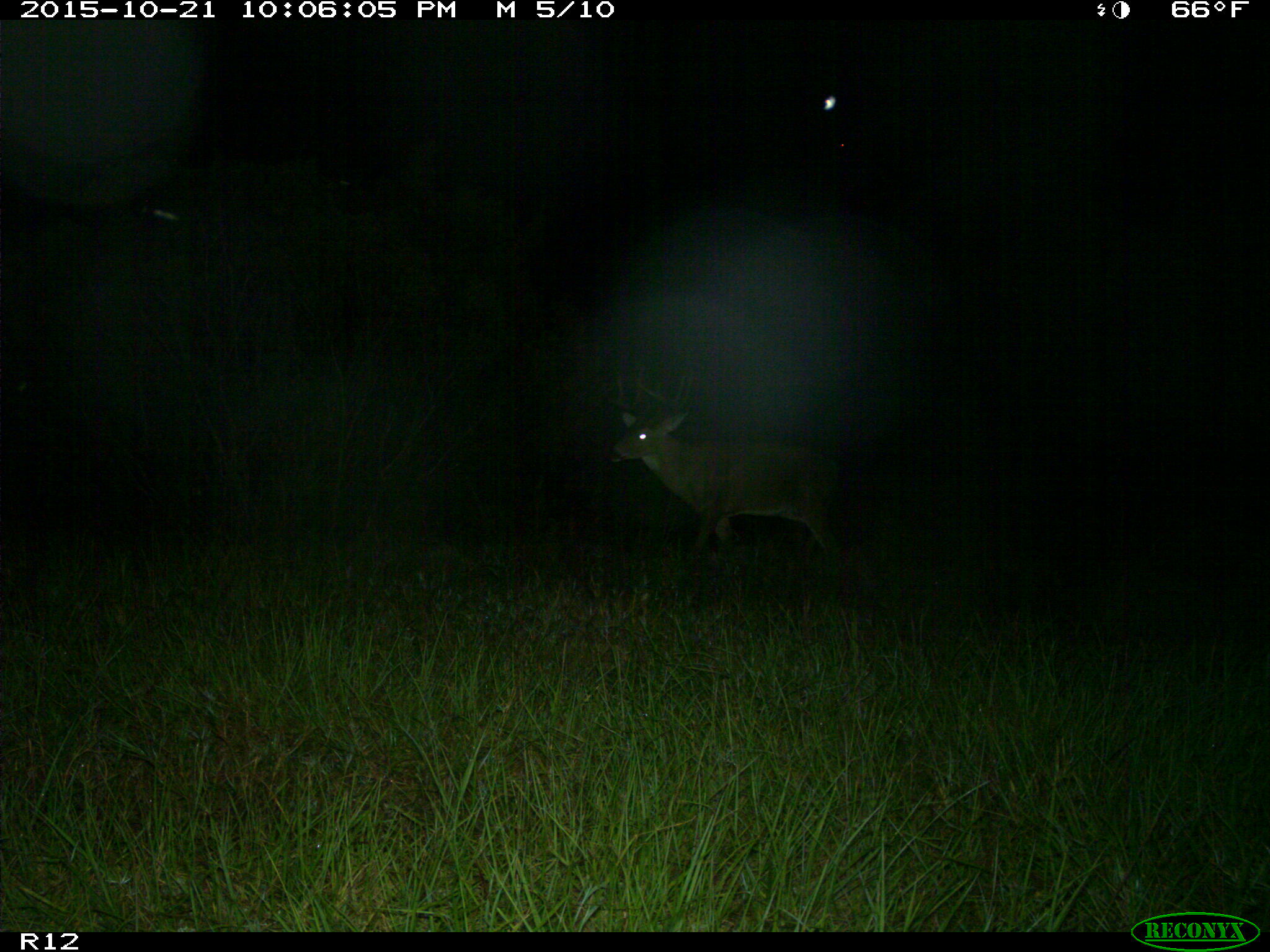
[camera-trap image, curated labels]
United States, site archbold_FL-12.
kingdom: Animalia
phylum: Chordata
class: Mammalia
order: Artiodactyla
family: Cervidae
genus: Odocoileus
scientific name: Odocoileus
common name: deer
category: unidentified deer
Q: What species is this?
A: Unidentified deer (deer) (Odocoileus).